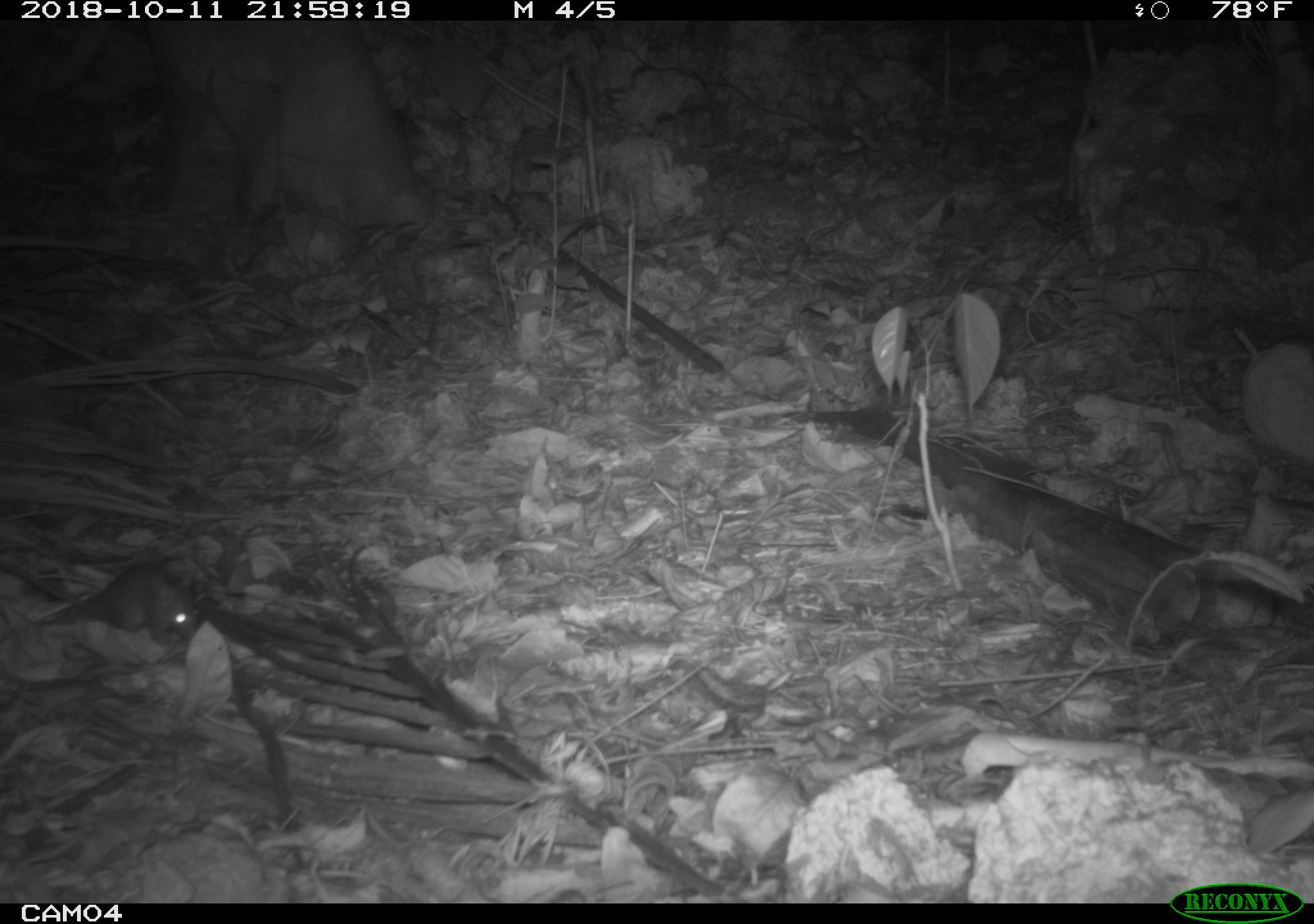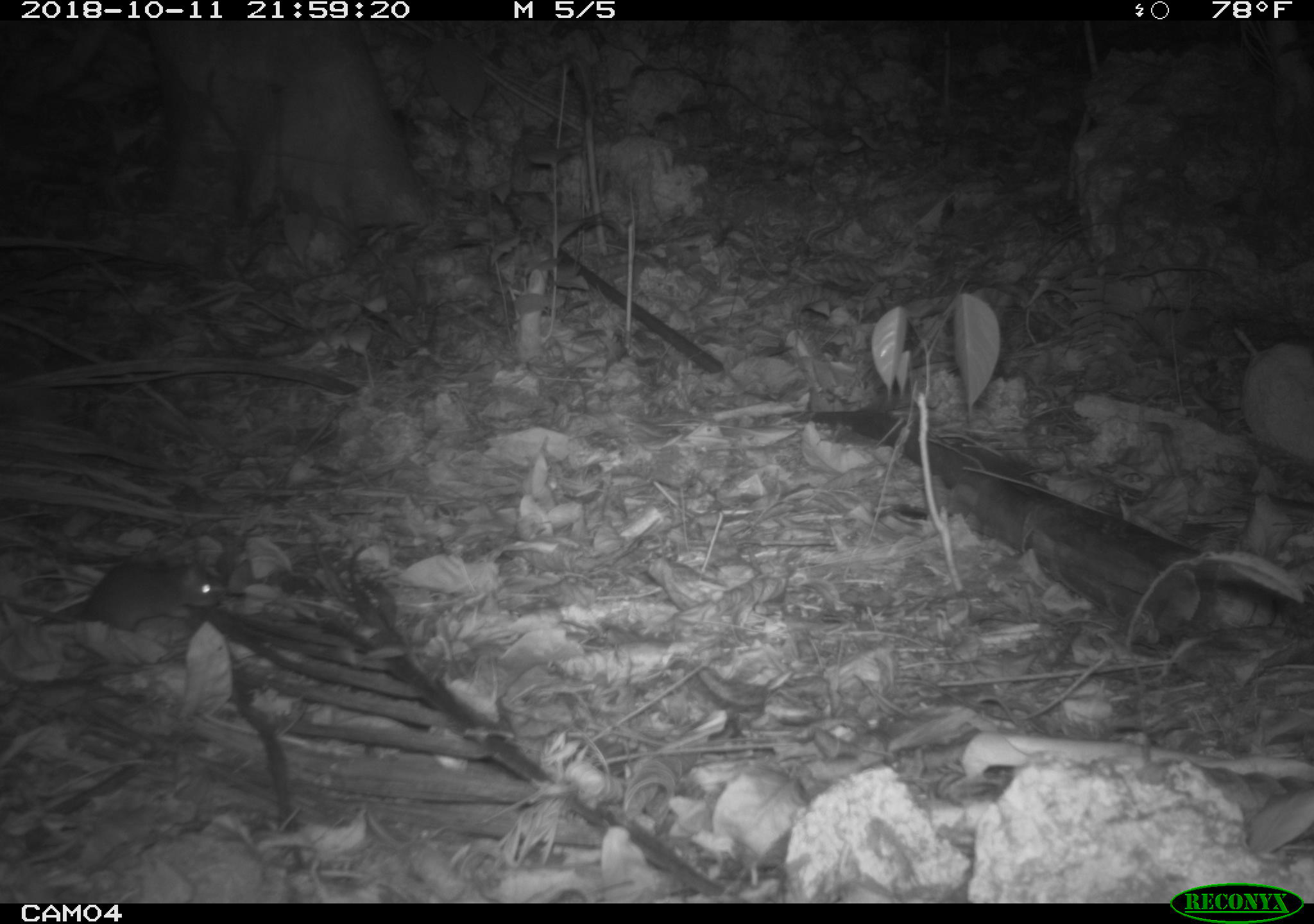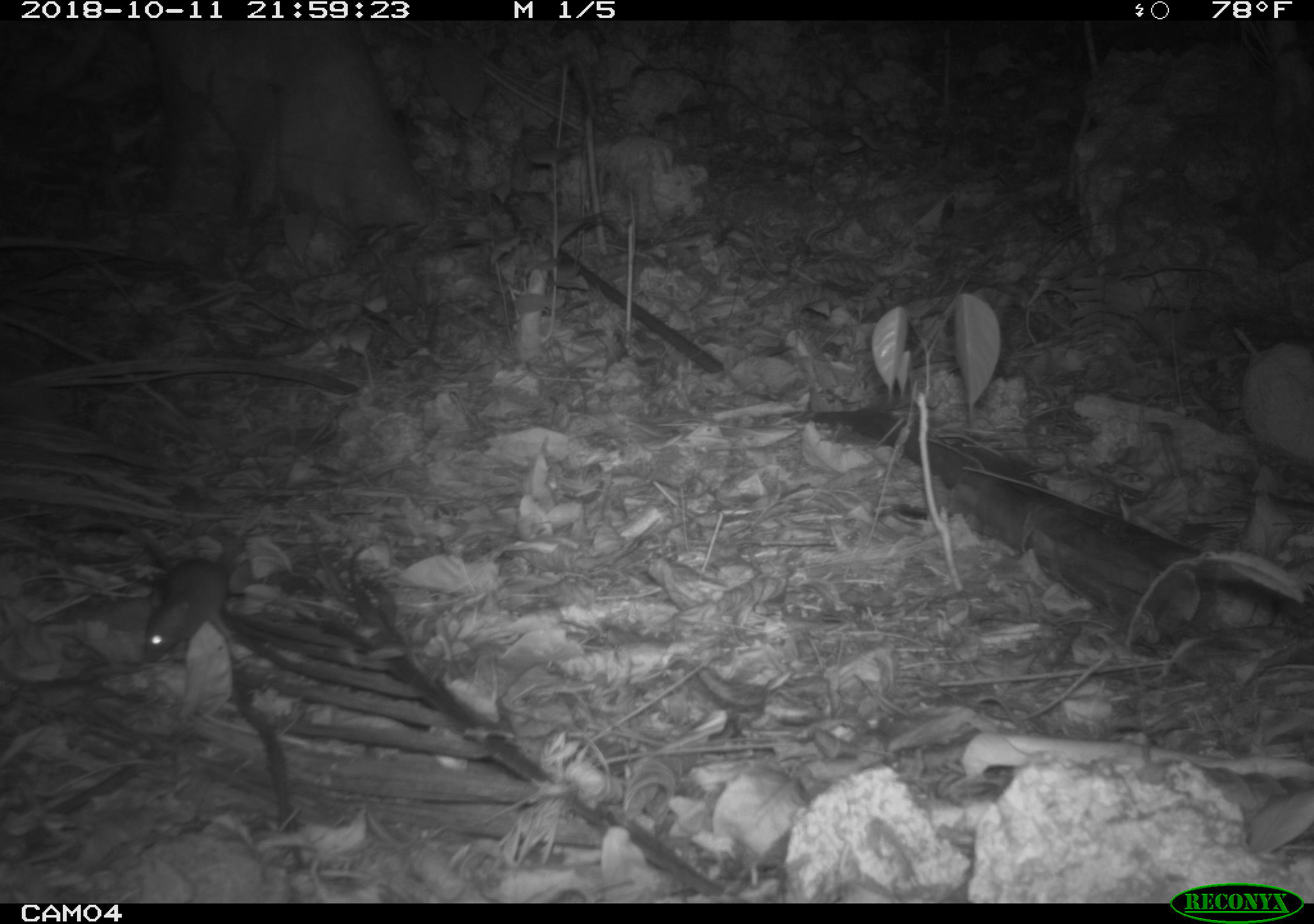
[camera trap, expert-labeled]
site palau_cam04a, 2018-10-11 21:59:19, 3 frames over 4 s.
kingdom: Animalia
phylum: Chordata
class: Mammalia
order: Rodentia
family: Muridae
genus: Rattus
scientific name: Rattus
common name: rat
Rat (Rattus).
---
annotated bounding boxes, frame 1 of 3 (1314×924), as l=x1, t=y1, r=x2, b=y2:
rat: l=24, t=560, r=195, b=649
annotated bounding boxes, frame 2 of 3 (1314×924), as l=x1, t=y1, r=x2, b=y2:
rat: l=8, t=556, r=217, b=641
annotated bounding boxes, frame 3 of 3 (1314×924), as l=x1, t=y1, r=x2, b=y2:
rat: l=119, t=520, r=239, b=664